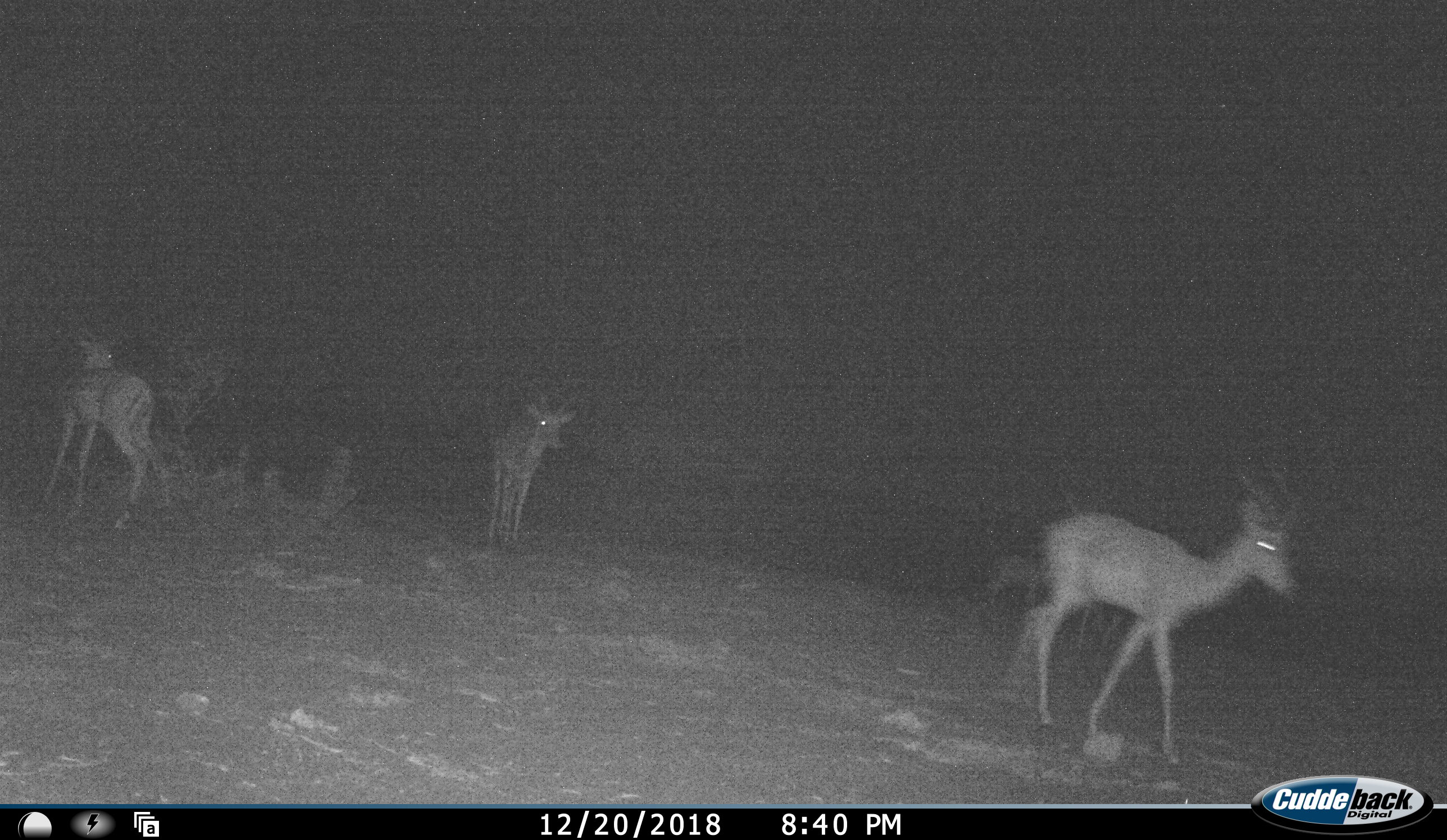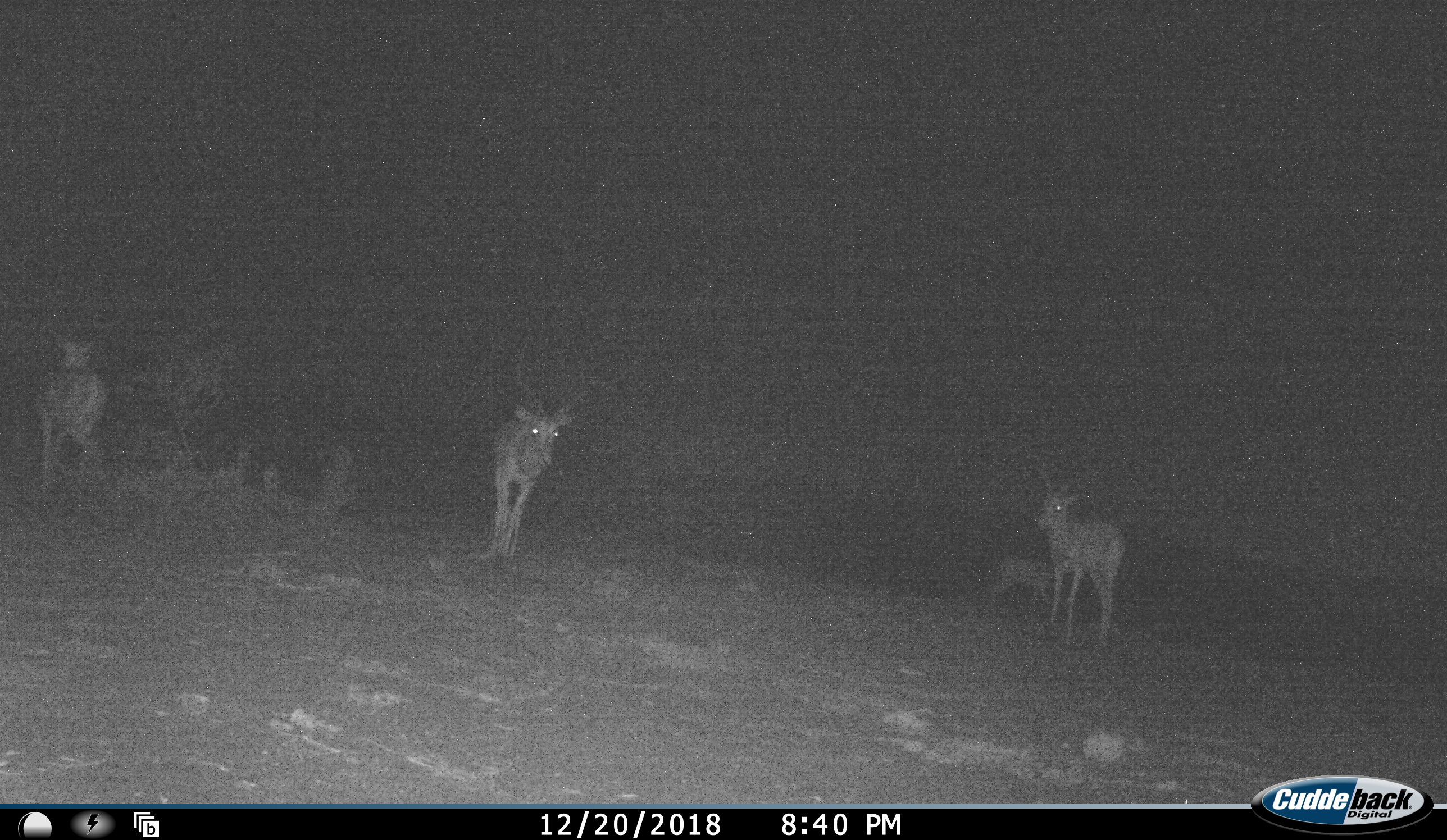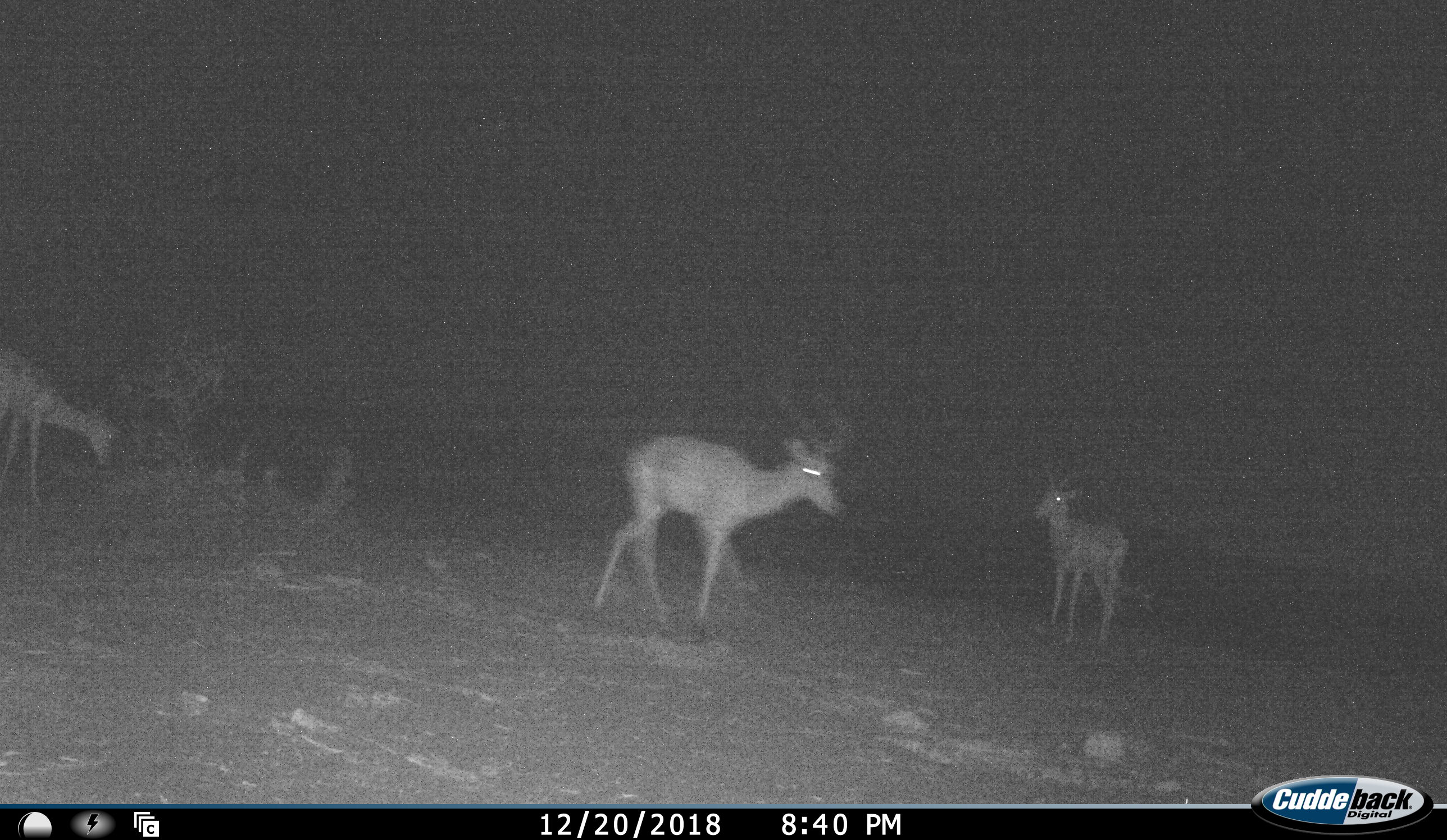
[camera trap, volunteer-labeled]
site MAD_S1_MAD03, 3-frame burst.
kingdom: Animalia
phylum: Chordata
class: Mammalia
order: Artiodactyla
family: Bovidae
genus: Aepyceros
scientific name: Aepyceros melampus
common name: impala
Impala (Aepyceros melampus), count 4. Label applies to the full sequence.